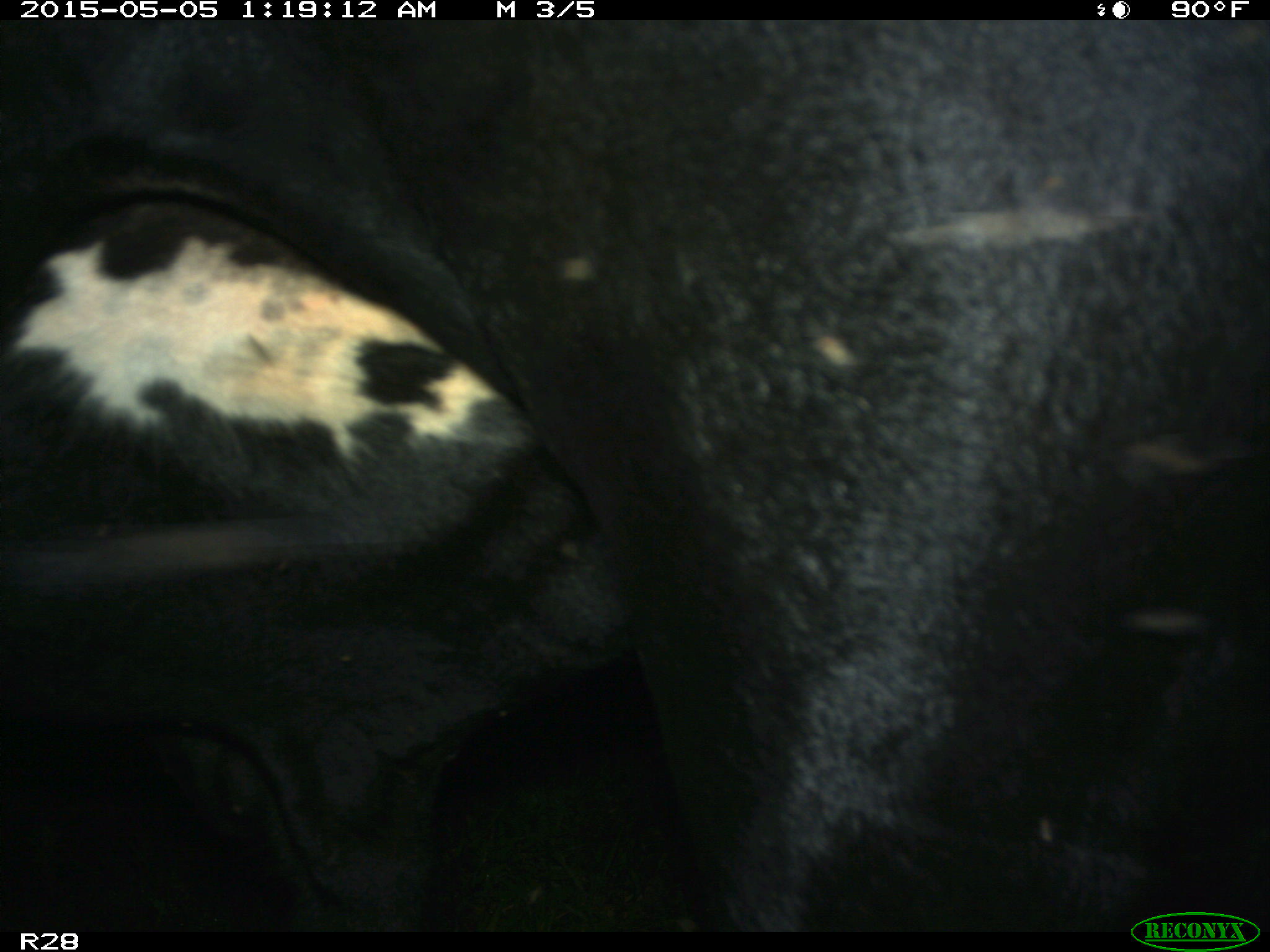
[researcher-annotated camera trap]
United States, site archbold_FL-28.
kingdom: Animalia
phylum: Chordata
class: Mammalia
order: Artiodactyla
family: Bovidae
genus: Bos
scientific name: Bos taurus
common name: domestic cow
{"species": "Bos taurus (domestic cow)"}